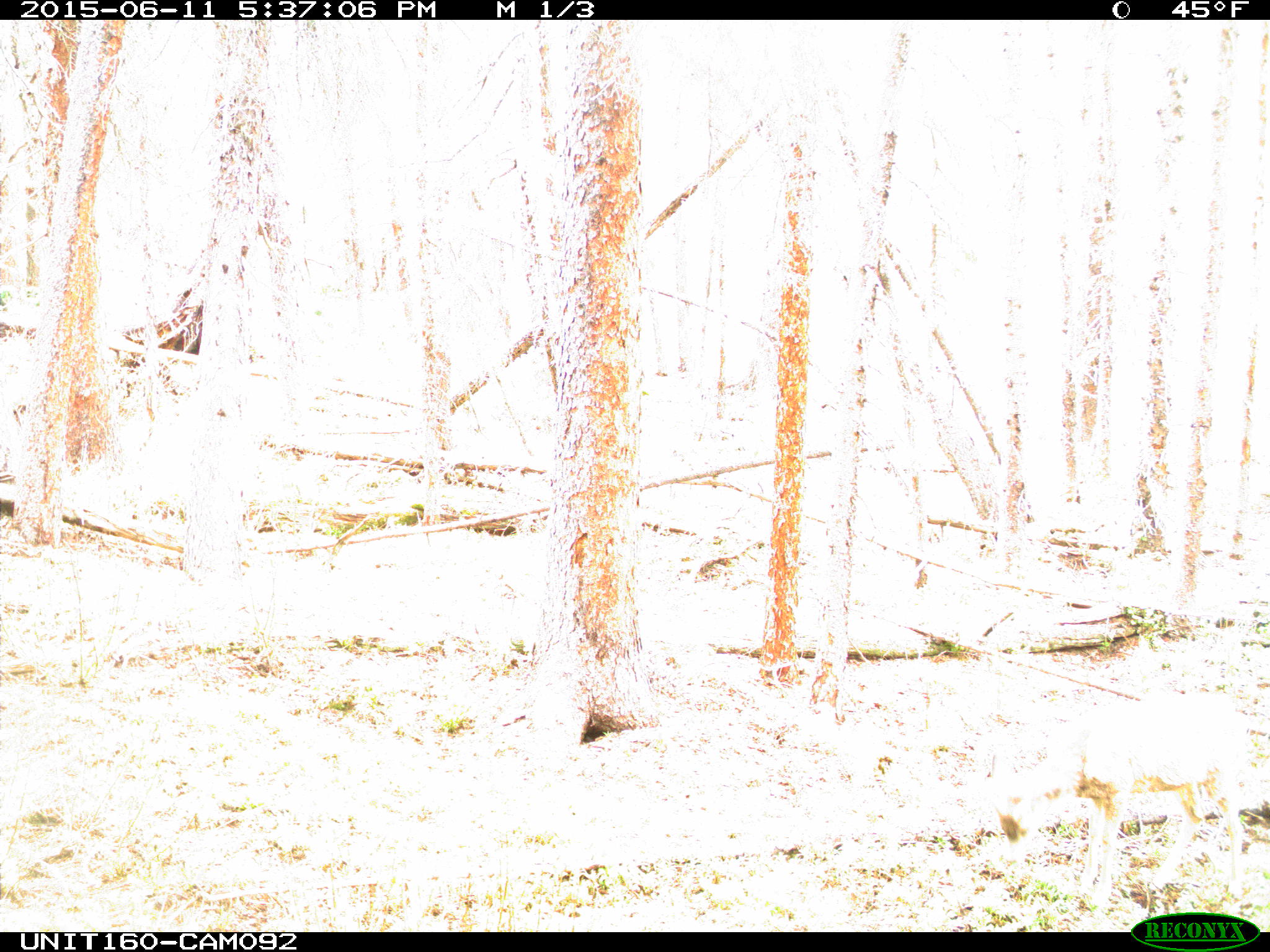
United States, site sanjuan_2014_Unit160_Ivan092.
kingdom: Animalia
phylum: Chordata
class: Mammalia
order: Artiodactyla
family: Cervidae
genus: Odocoileus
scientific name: Odocoileus hemionus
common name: mule deer